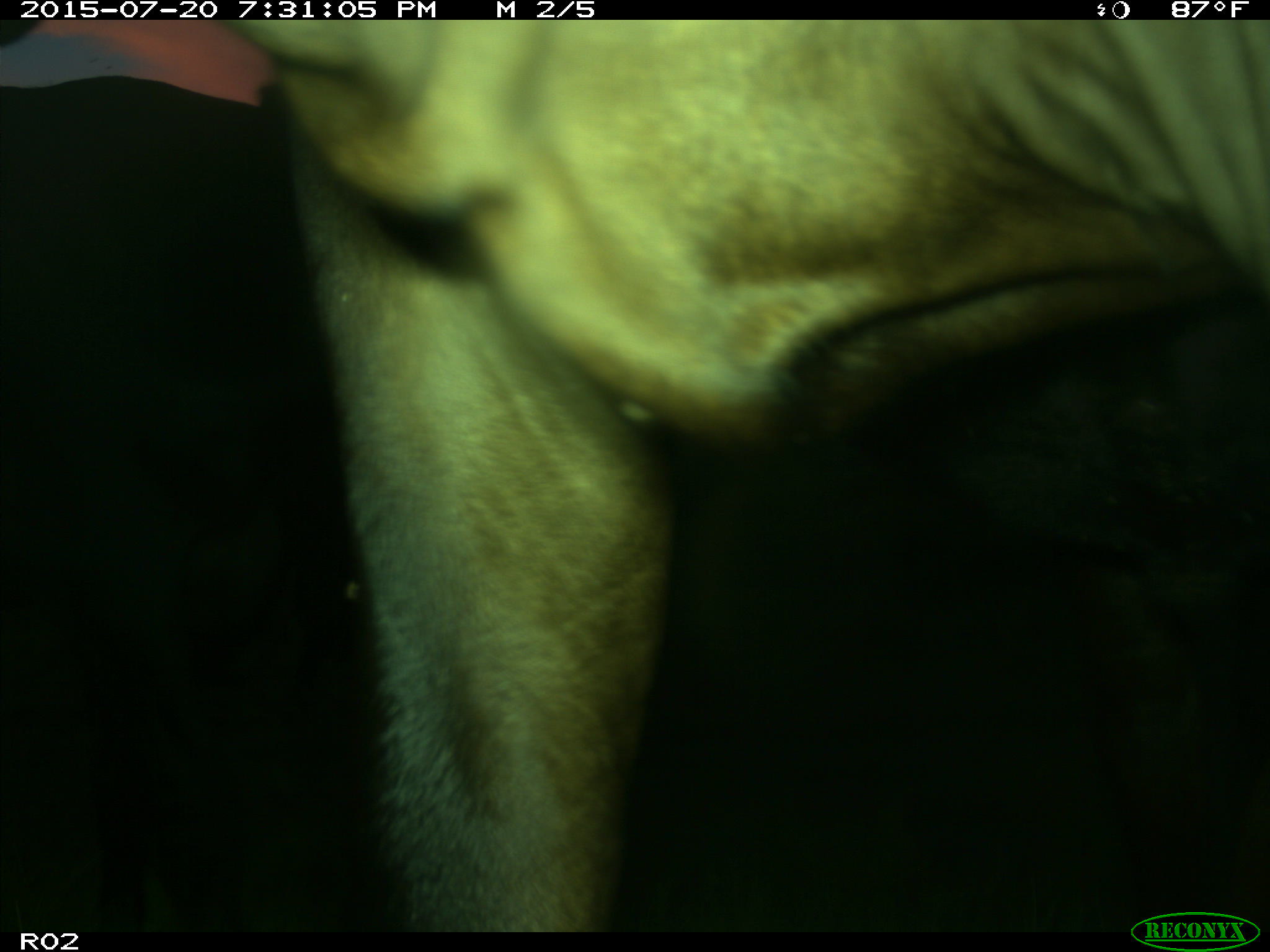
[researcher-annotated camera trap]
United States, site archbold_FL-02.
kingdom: Animalia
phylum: Chordata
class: Mammalia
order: Artiodactyla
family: Bovidae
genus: Bos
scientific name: Bos taurus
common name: domestic cow